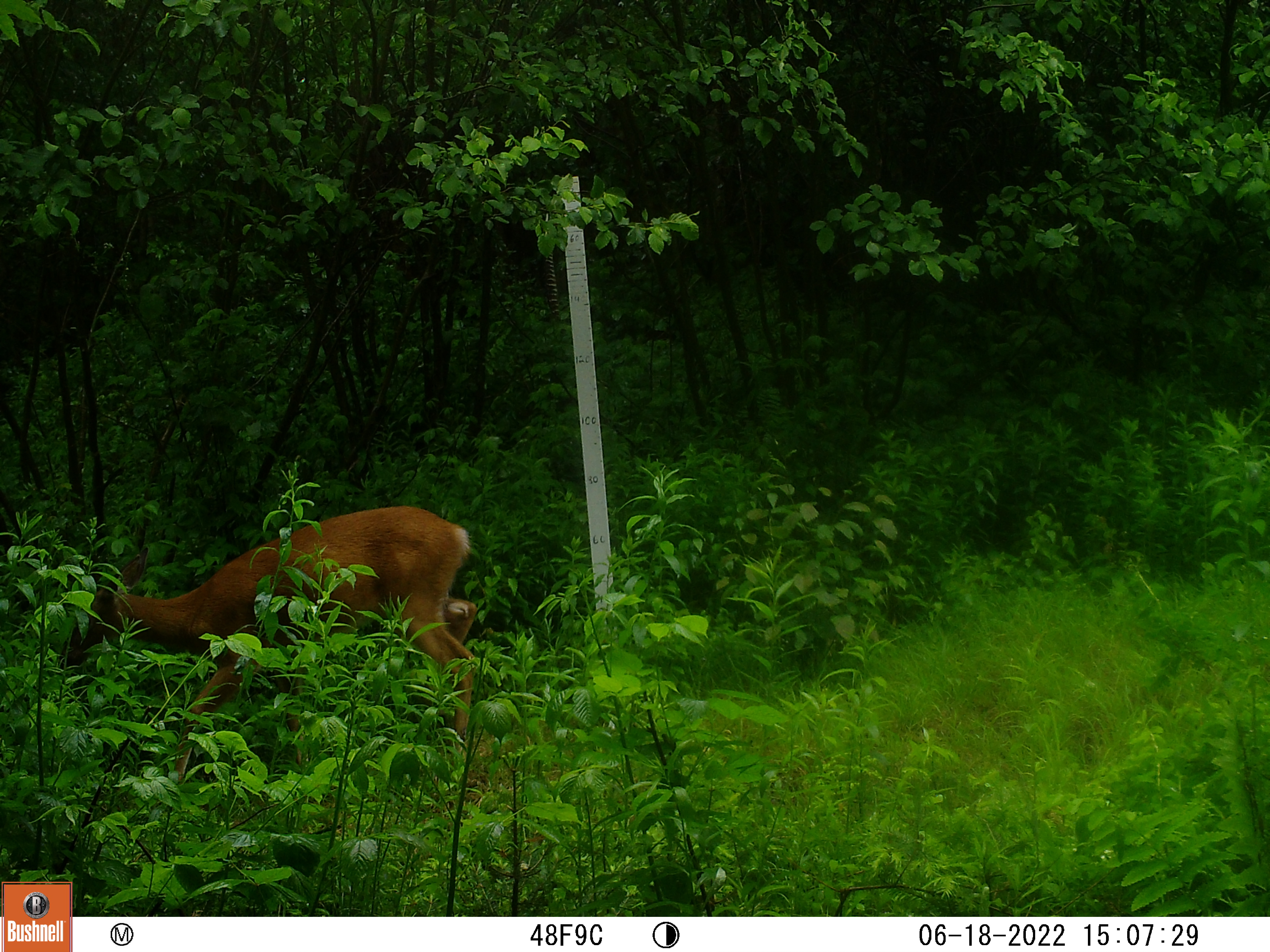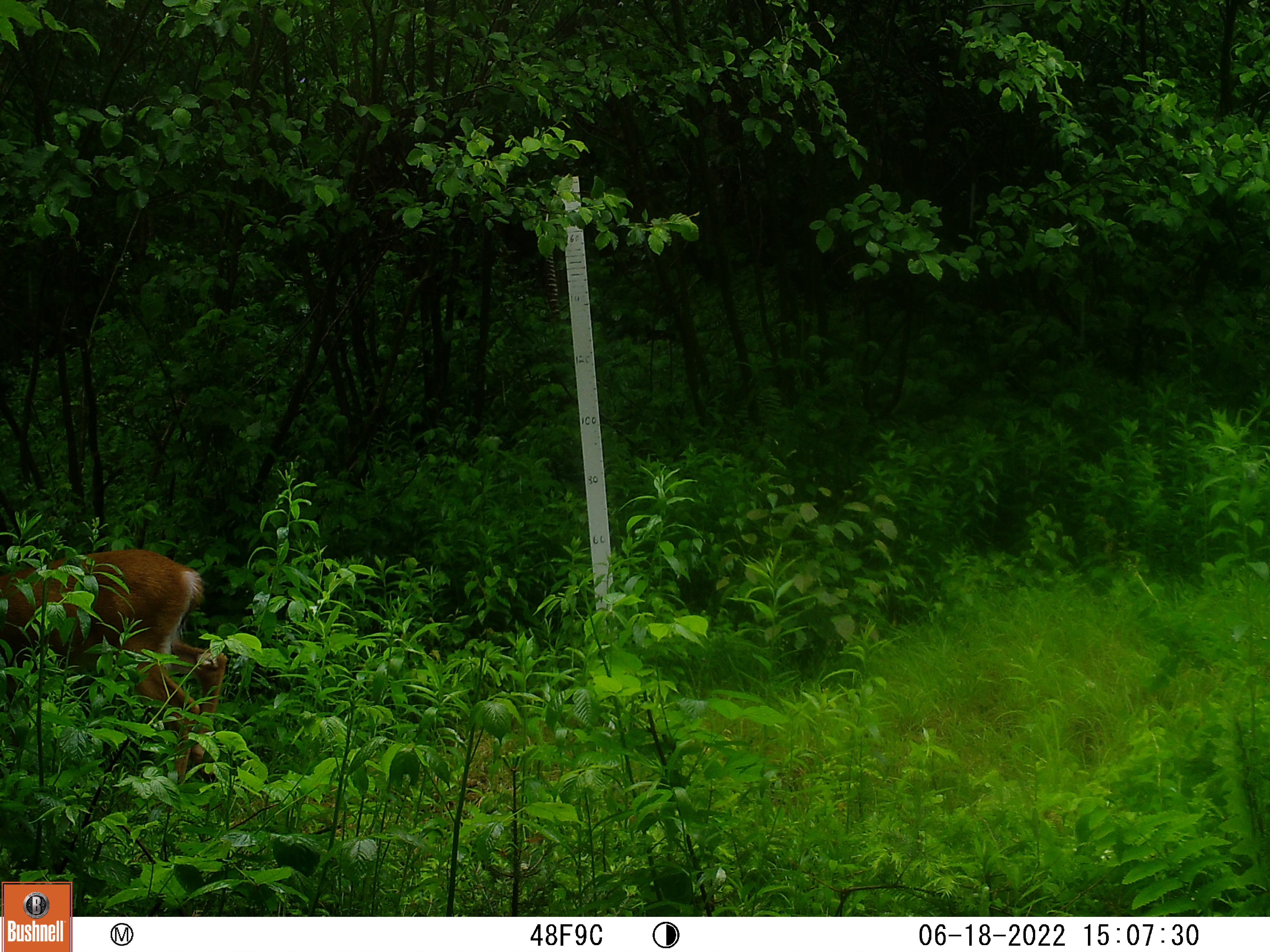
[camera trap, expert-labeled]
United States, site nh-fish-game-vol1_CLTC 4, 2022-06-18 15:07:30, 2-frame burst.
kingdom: Animalia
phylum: Chordata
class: Mammalia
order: Artiodactyla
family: Cervidae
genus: Odocoileus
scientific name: Odocoileus virginianus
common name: white-tailed deer